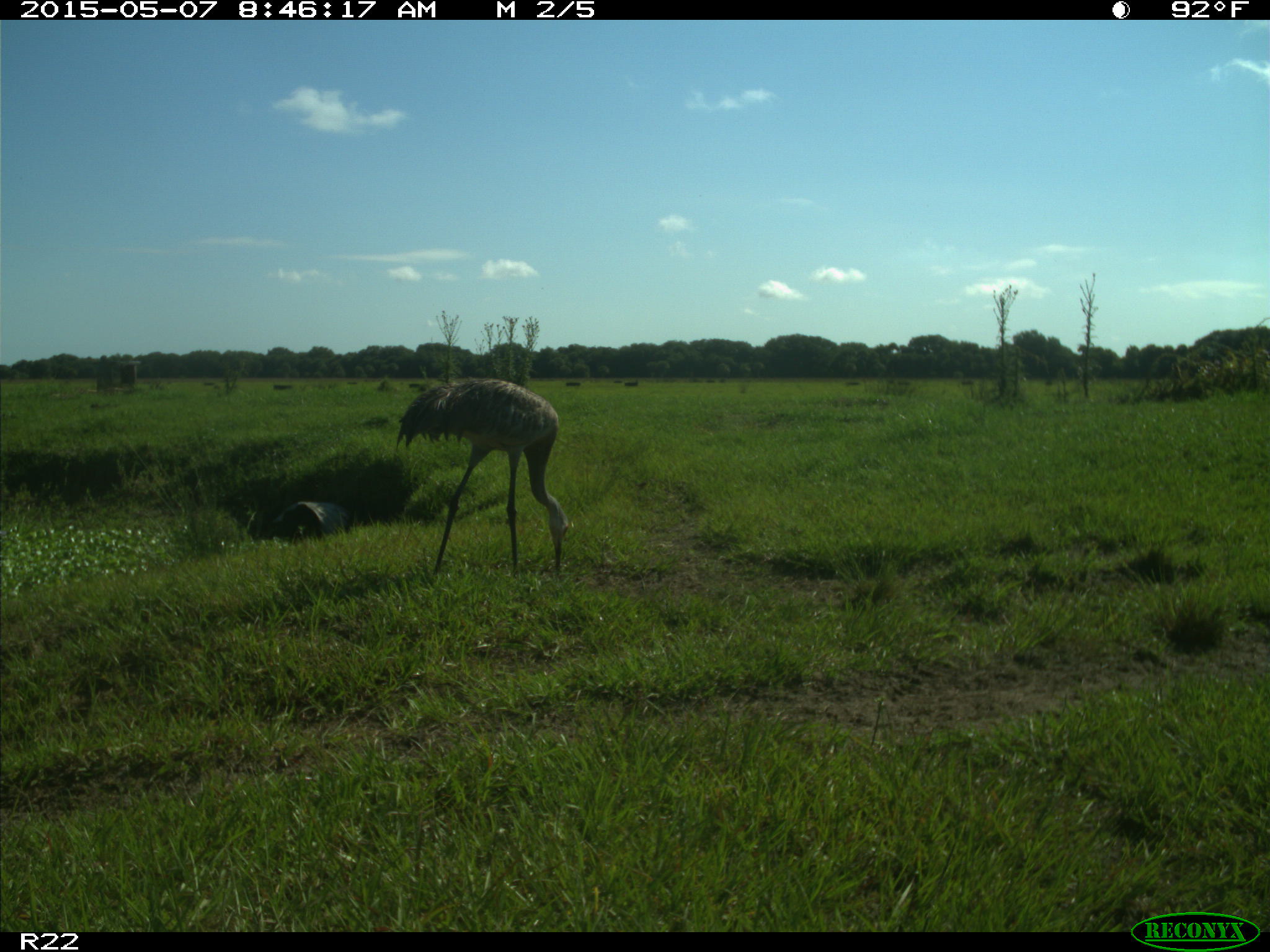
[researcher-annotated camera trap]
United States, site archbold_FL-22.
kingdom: Animalia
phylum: Chordata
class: Aves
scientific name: Aves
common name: birds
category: unidentified bird